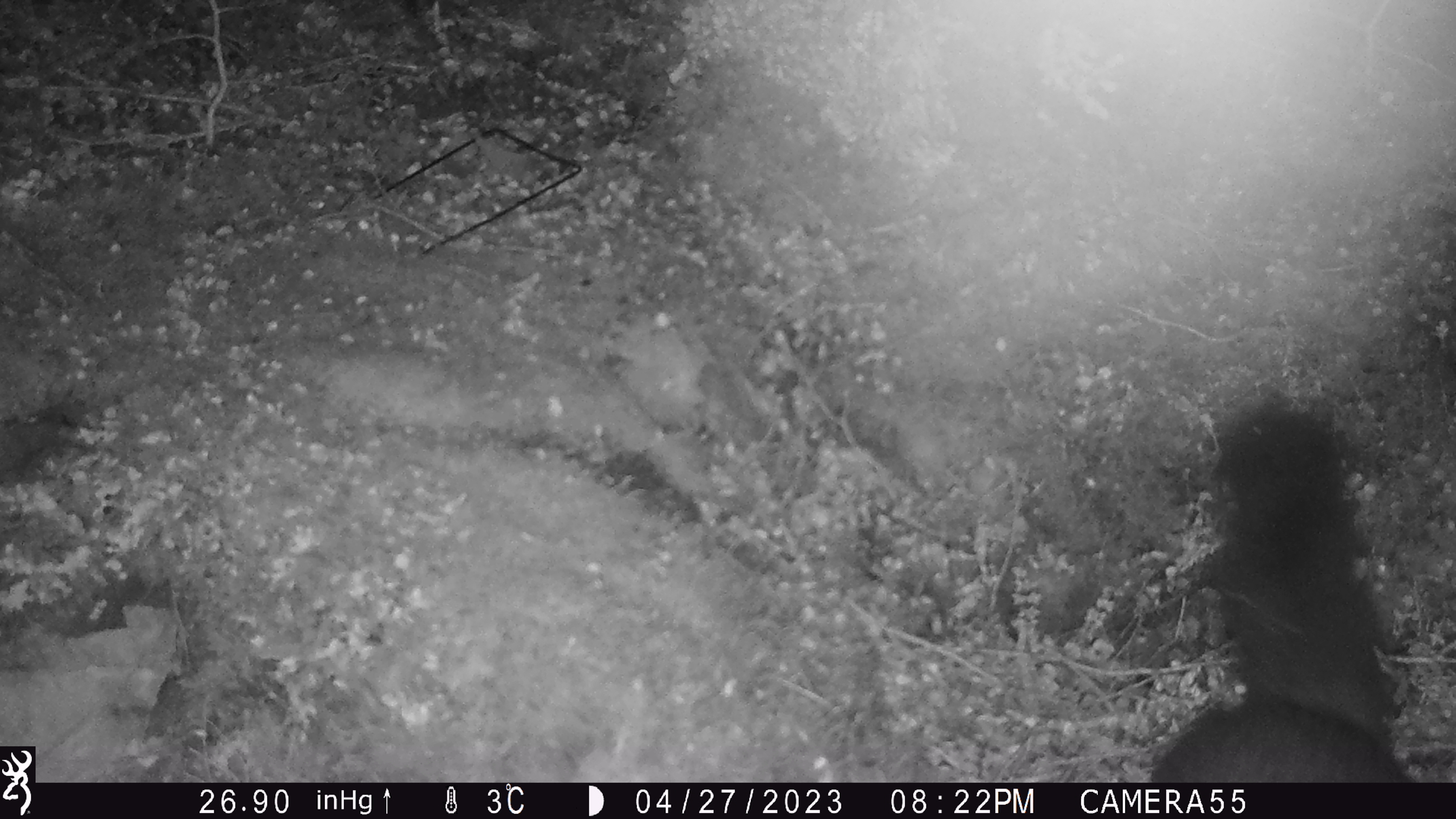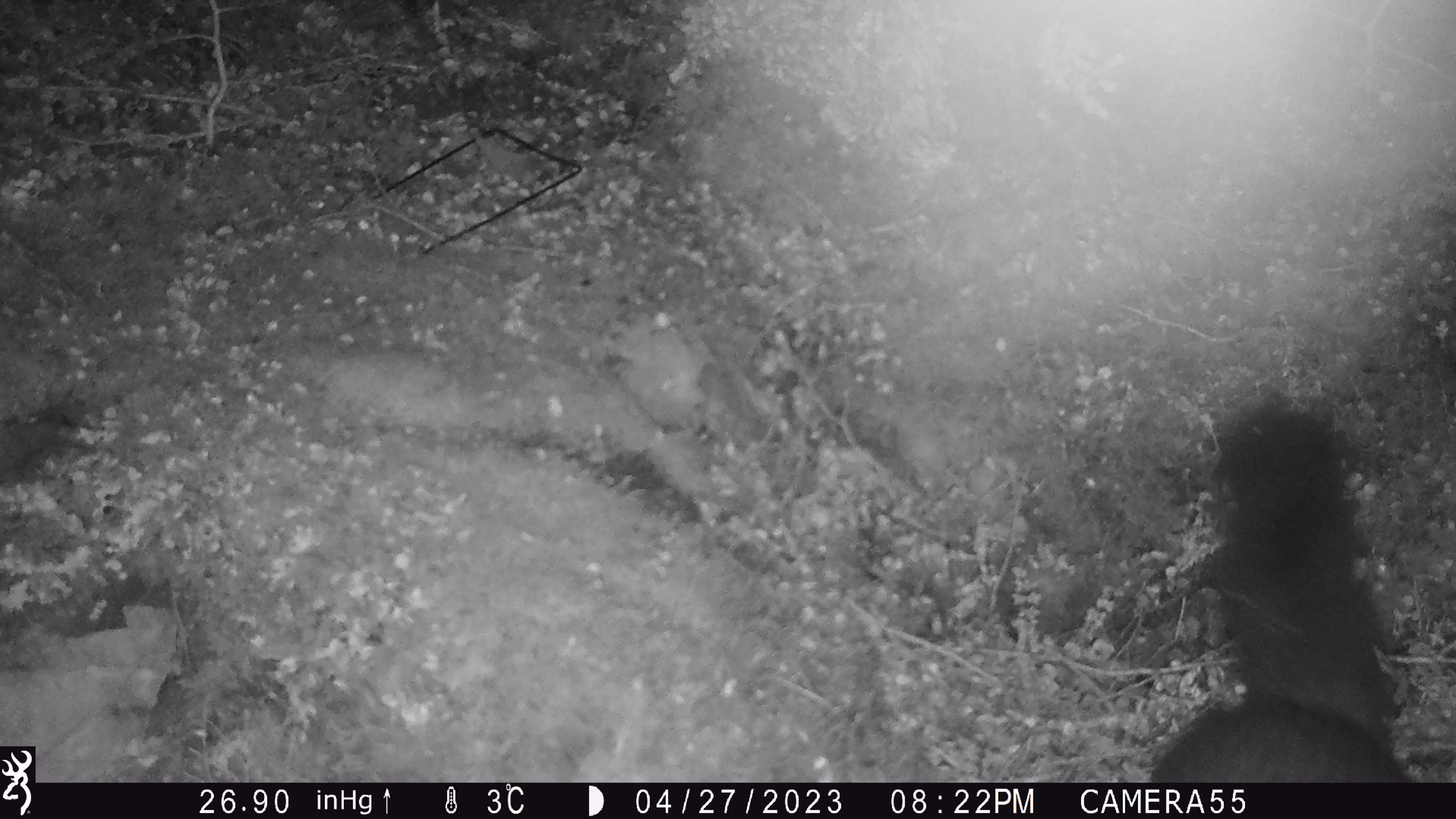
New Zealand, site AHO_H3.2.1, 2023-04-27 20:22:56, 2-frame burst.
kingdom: Animalia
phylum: Chordata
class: Mammalia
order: Diprotodontia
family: Phalangeridae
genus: Trichosurus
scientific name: Trichosurus vulpecula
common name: common brushtail possum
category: possum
Possum (common brushtail possum) (Trichosurus vulpecula).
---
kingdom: Animalia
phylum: Chordata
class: Mammalia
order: Carnivora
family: Mustelidae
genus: Mustela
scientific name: Mustela erminea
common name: stoat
Stoat (Mustela erminea).